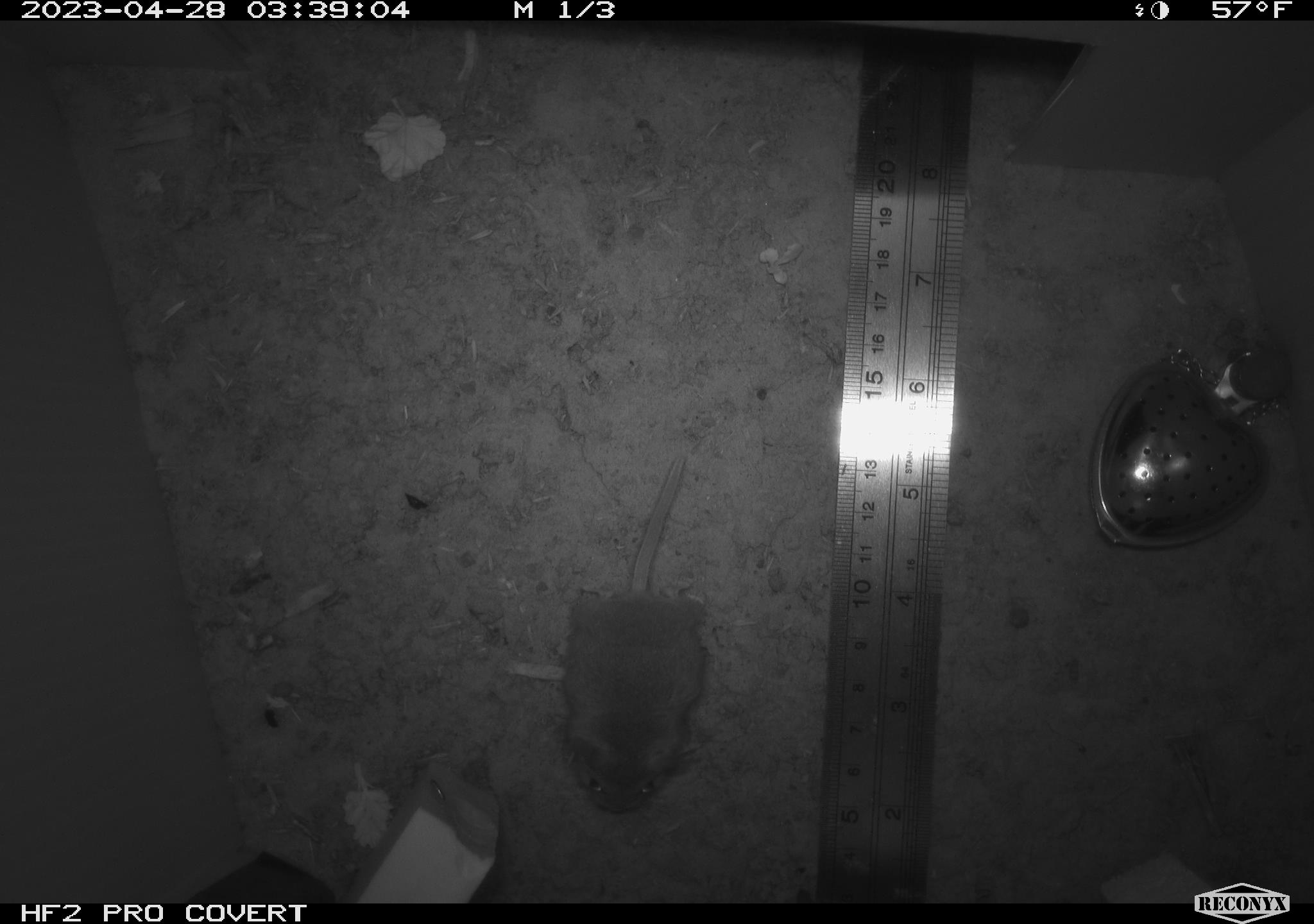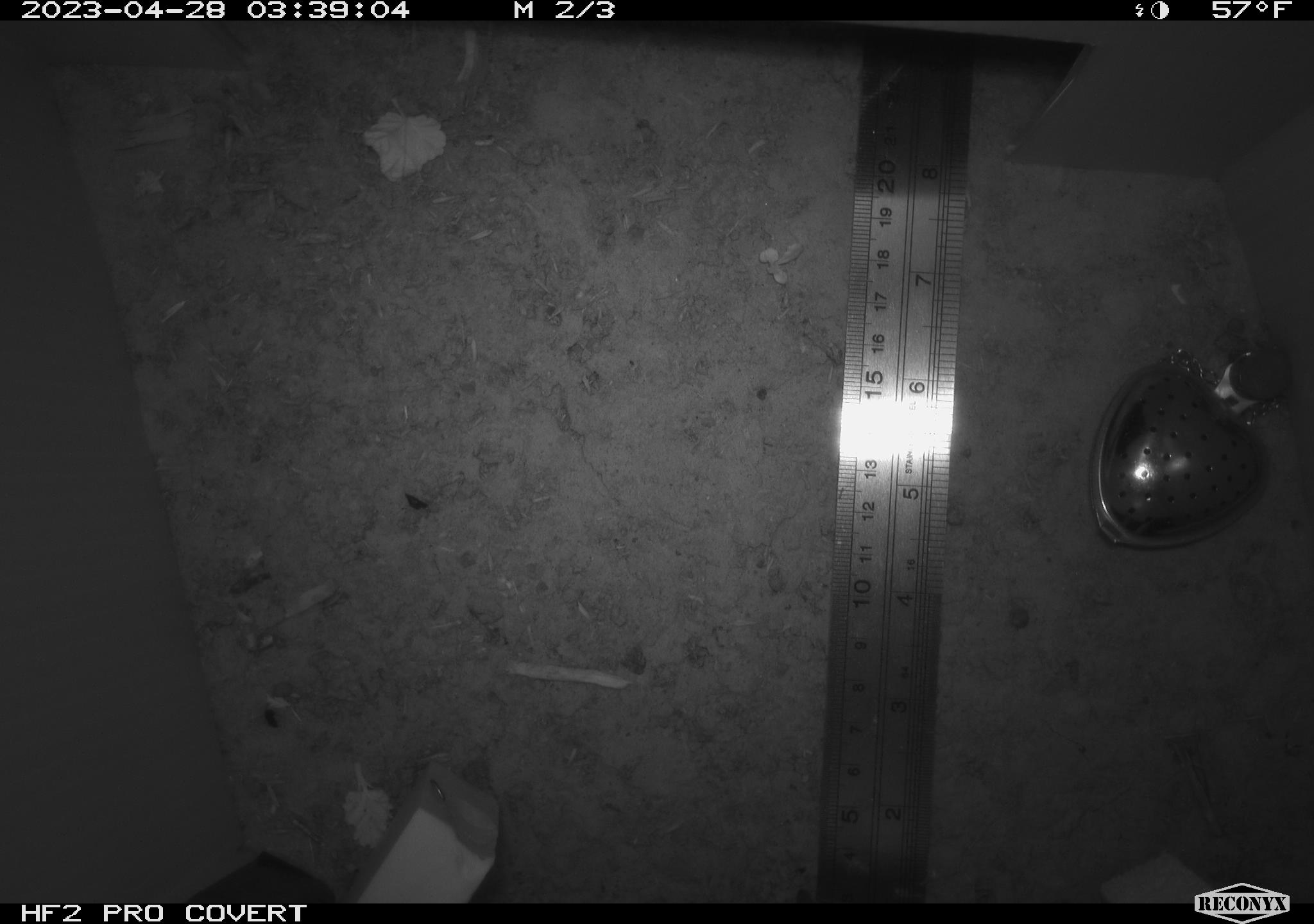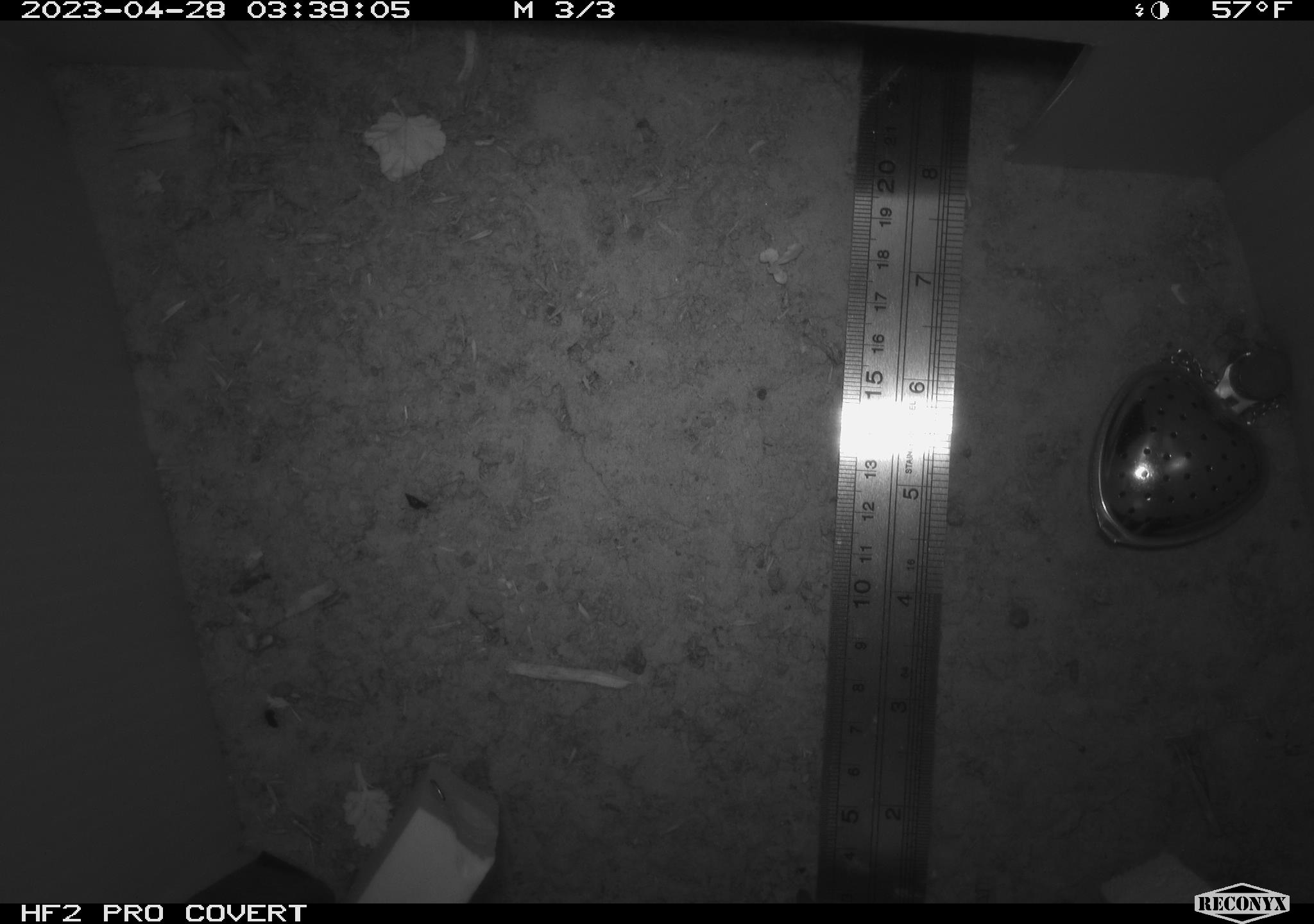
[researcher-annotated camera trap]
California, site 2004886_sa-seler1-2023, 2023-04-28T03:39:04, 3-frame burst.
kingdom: Animalia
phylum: Chordata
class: Mammalia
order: Rodentia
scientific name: Rodentia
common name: mouse species